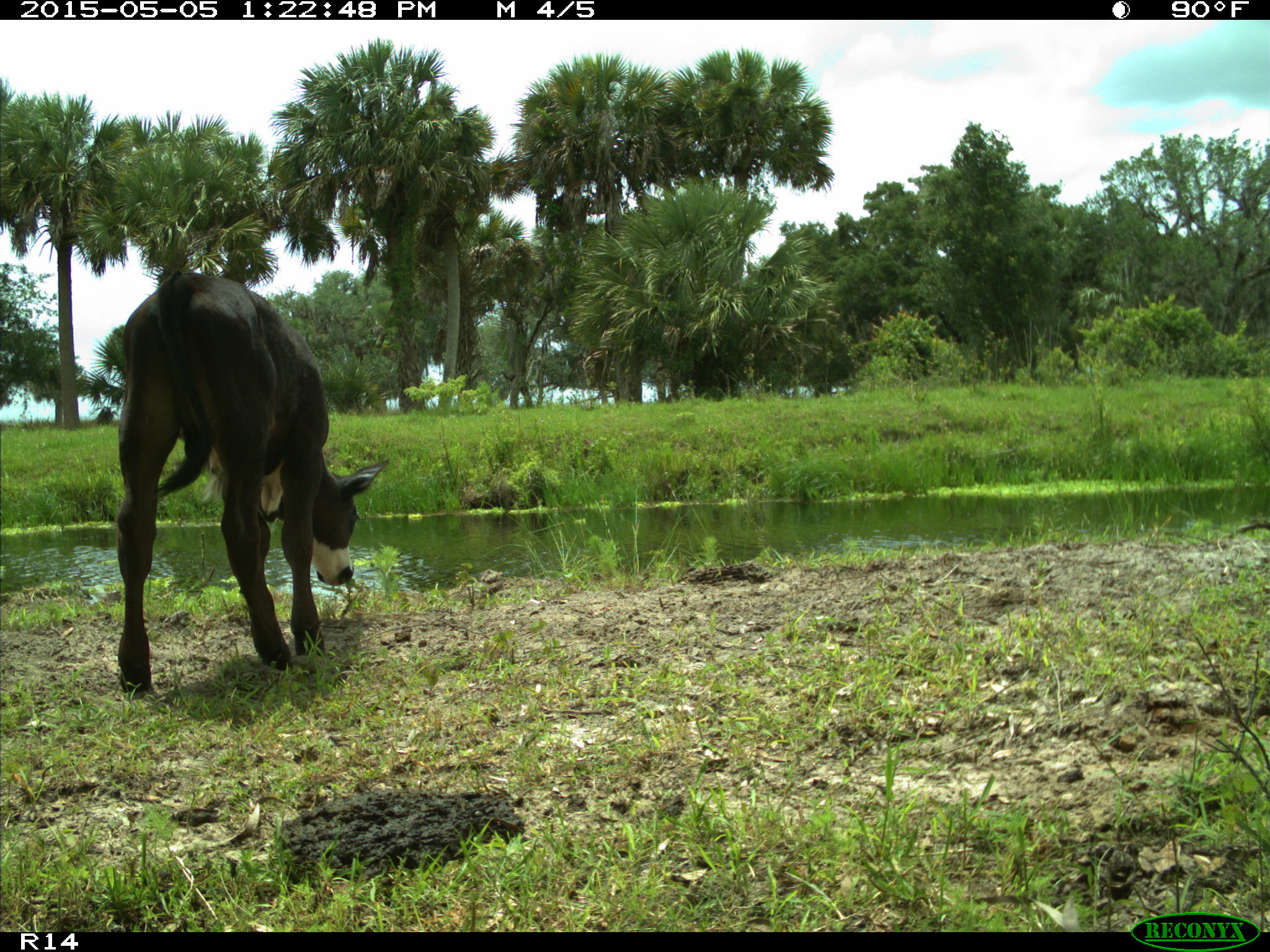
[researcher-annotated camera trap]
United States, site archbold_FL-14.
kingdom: Animalia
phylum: Chordata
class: Mammalia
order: Artiodactyla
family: Bovidae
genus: Bos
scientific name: Bos taurus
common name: domestic cow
Bos taurus (domestic cow).